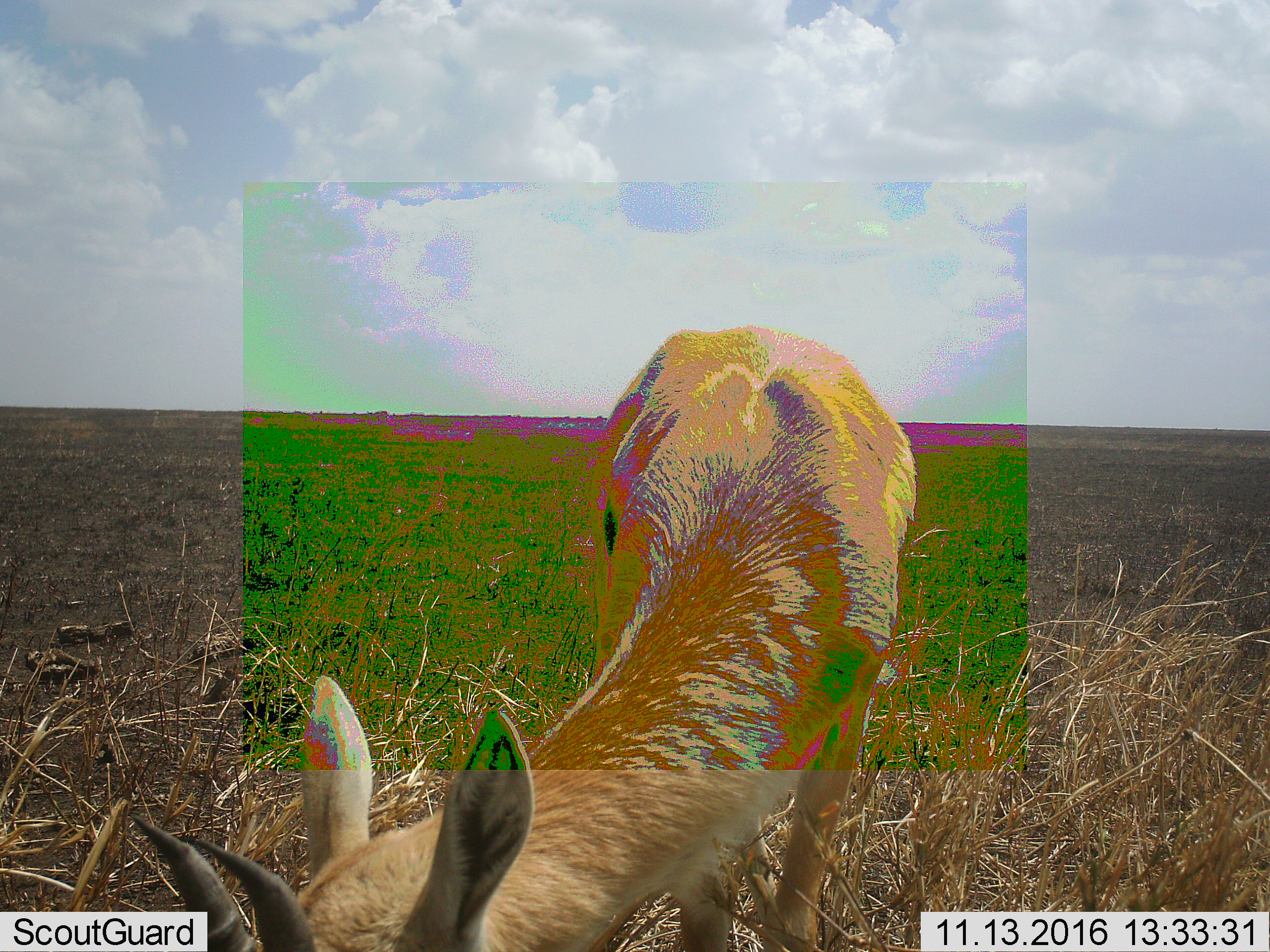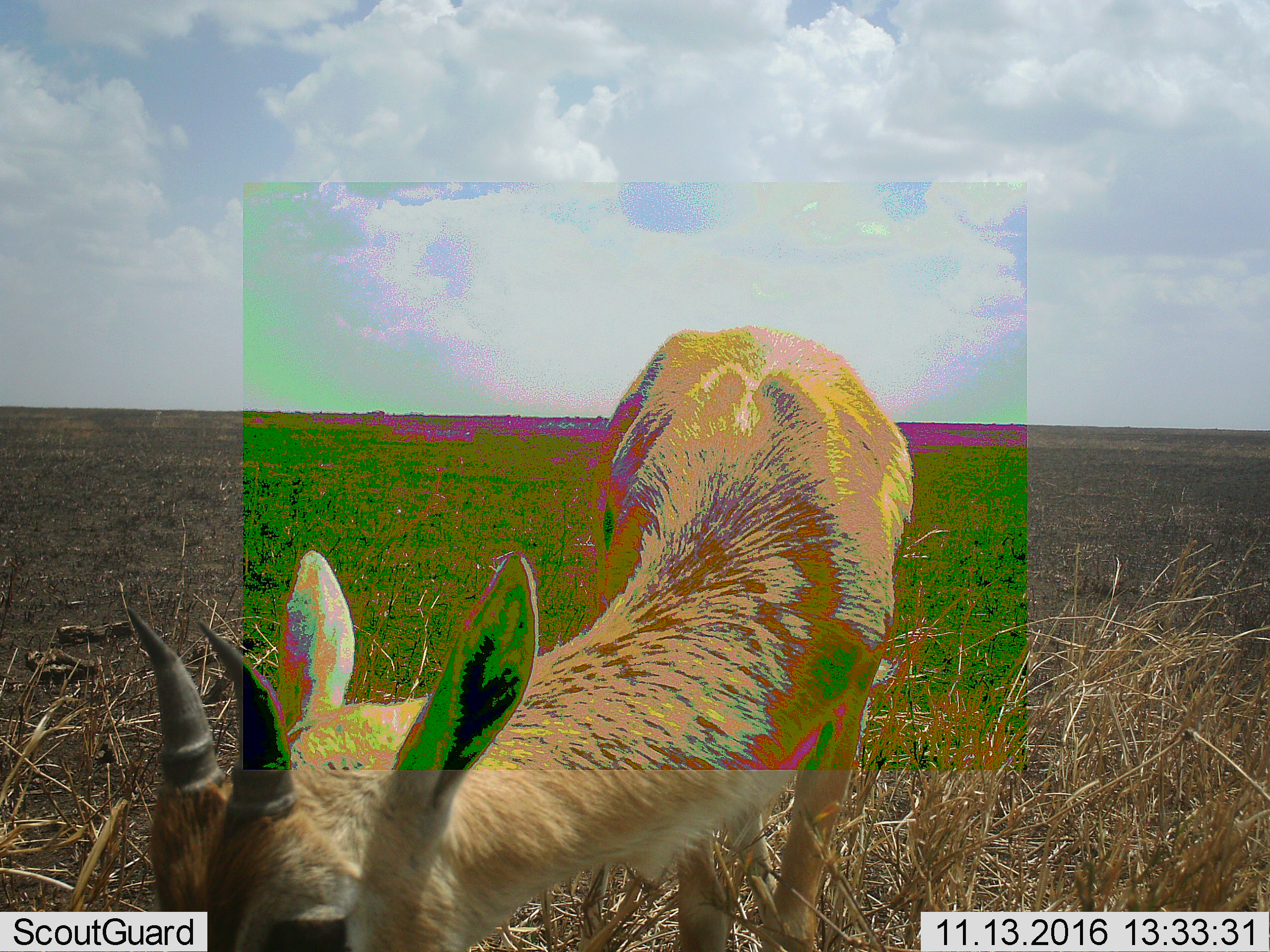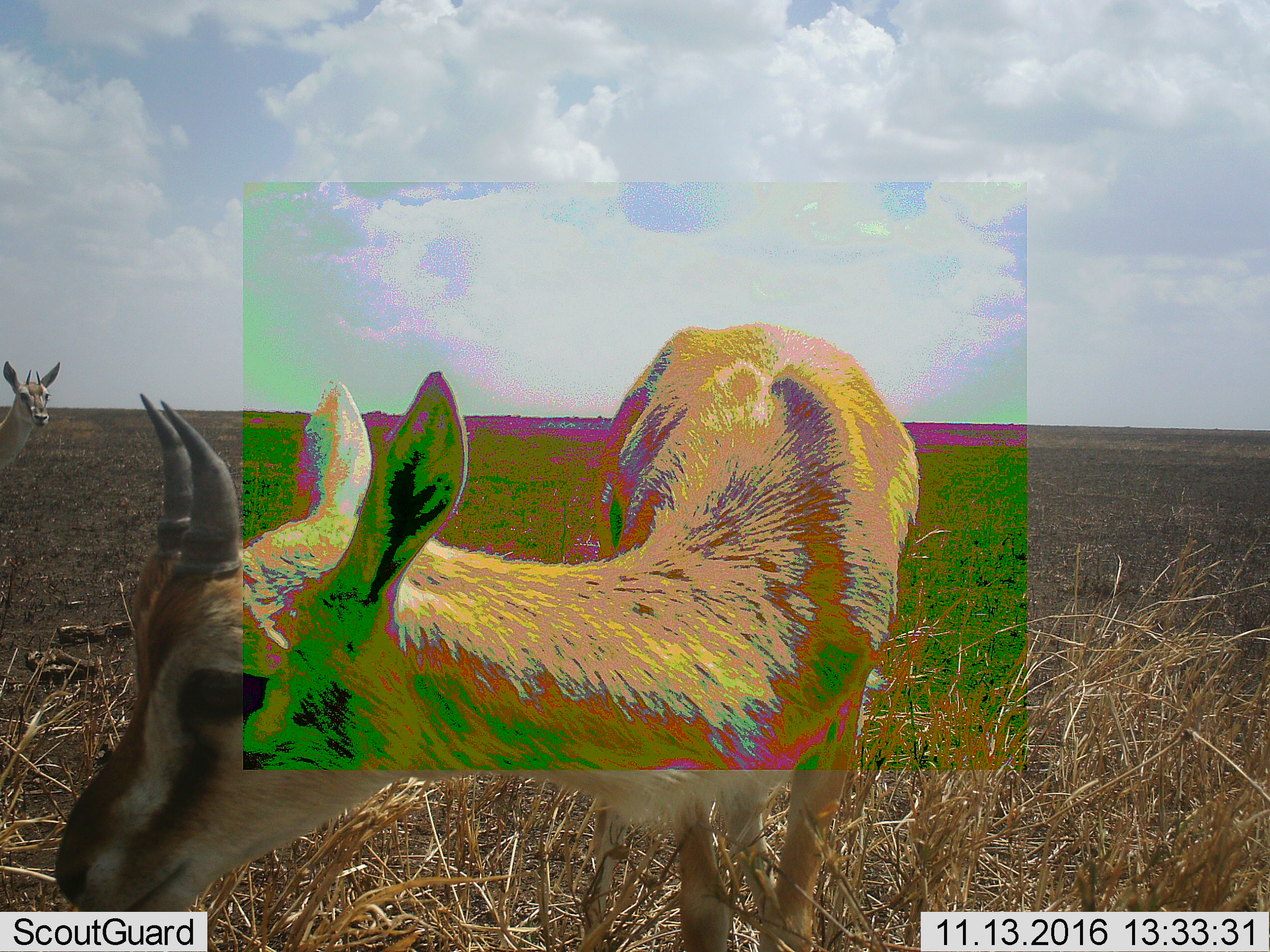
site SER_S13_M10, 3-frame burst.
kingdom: Animalia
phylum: Chordata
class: Mammalia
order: Artiodactyla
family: Bovidae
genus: Eudorcas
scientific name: Eudorcas thomsonii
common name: thomson's gazelle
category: gazellethomsons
Gazellethomsons (thomson's gazelle) (Eudorcas thomsonii), count 1. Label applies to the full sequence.